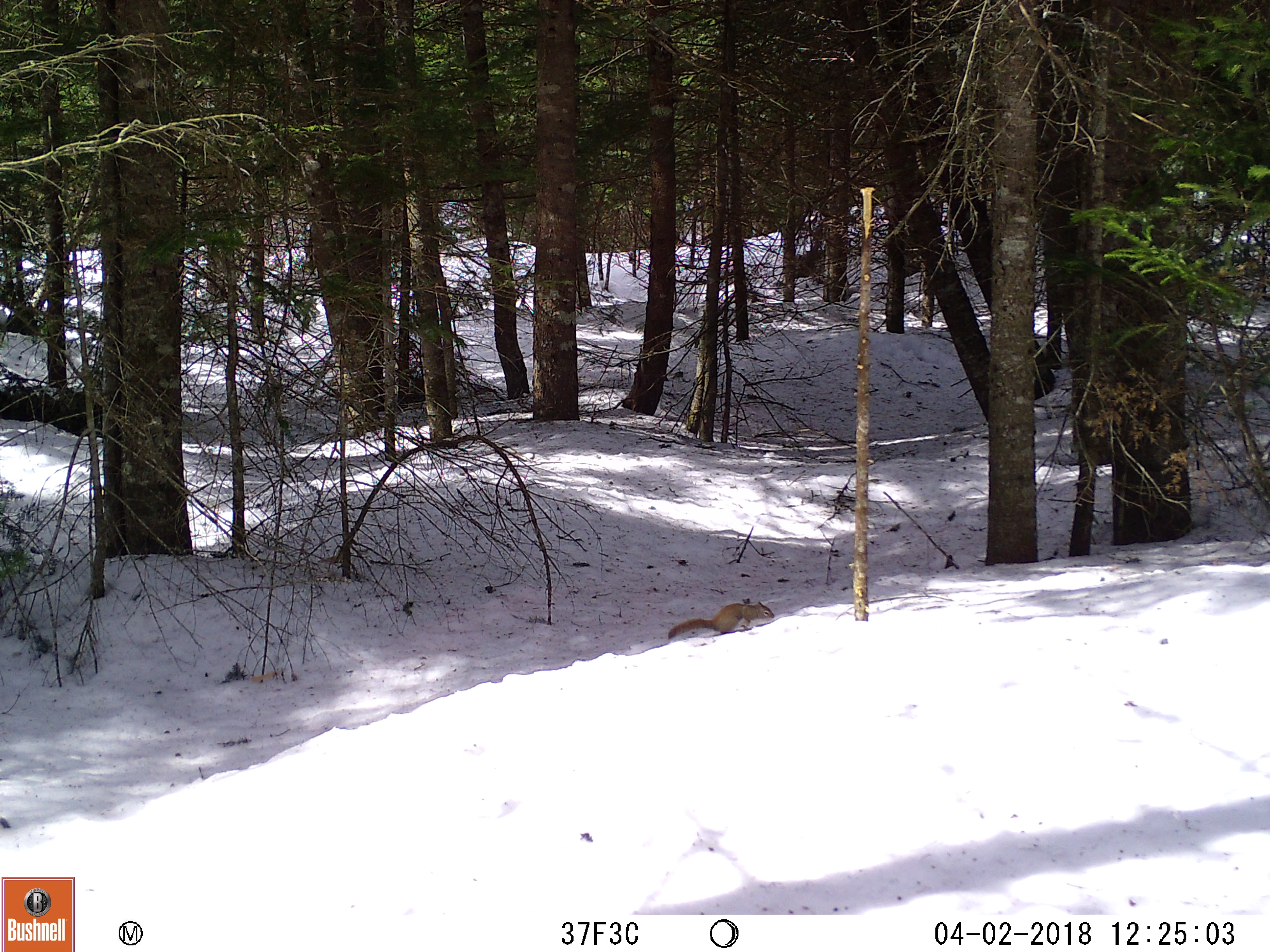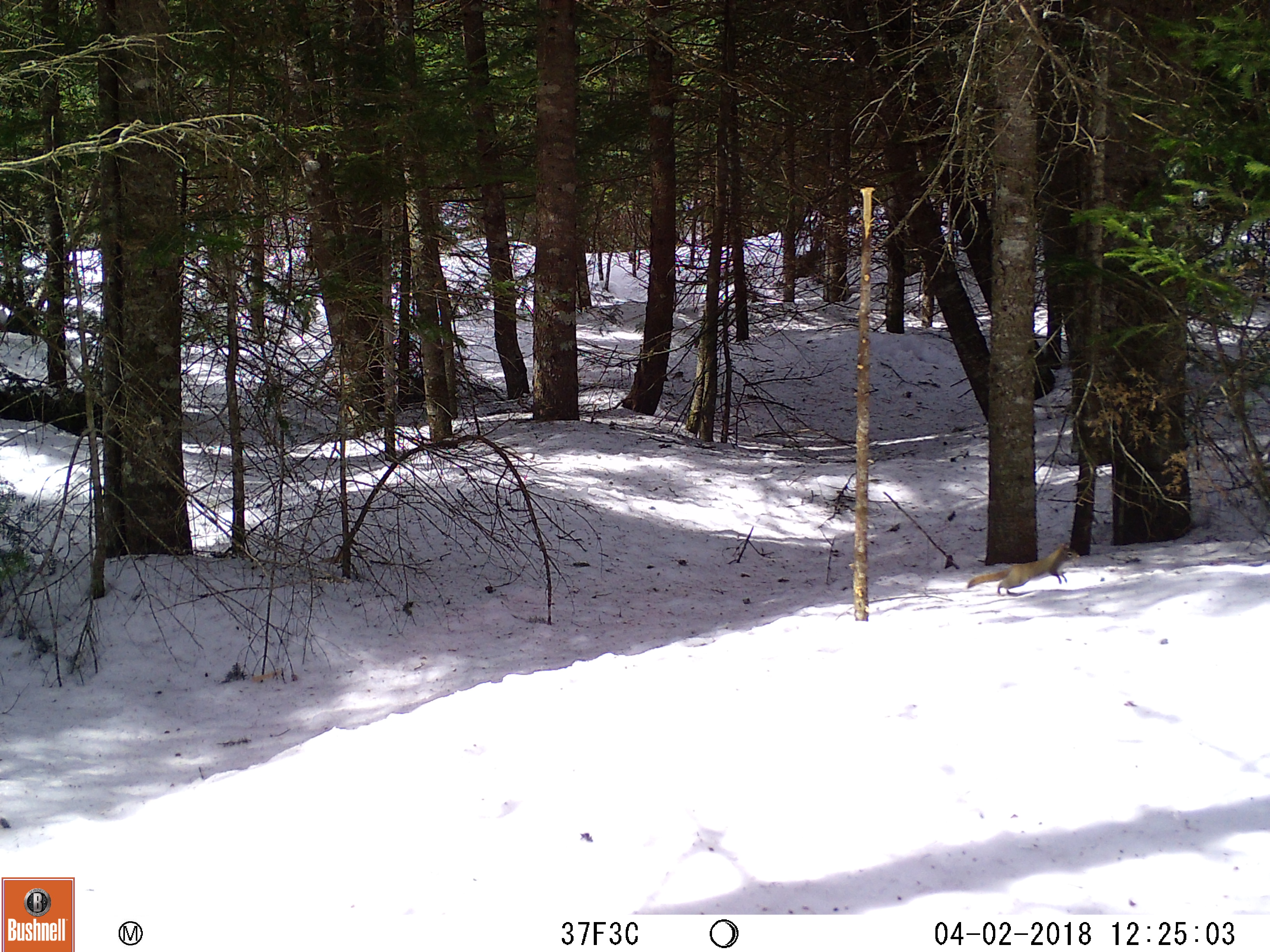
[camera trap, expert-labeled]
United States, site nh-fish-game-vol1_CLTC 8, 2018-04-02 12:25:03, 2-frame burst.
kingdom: Animalia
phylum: Chordata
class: Mammalia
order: Rodentia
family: Sciuridae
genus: Tamiasciurus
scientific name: Tamiasciurus hudsonicus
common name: red squirrel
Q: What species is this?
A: Red squirrel (Tamiasciurus hudsonicus).